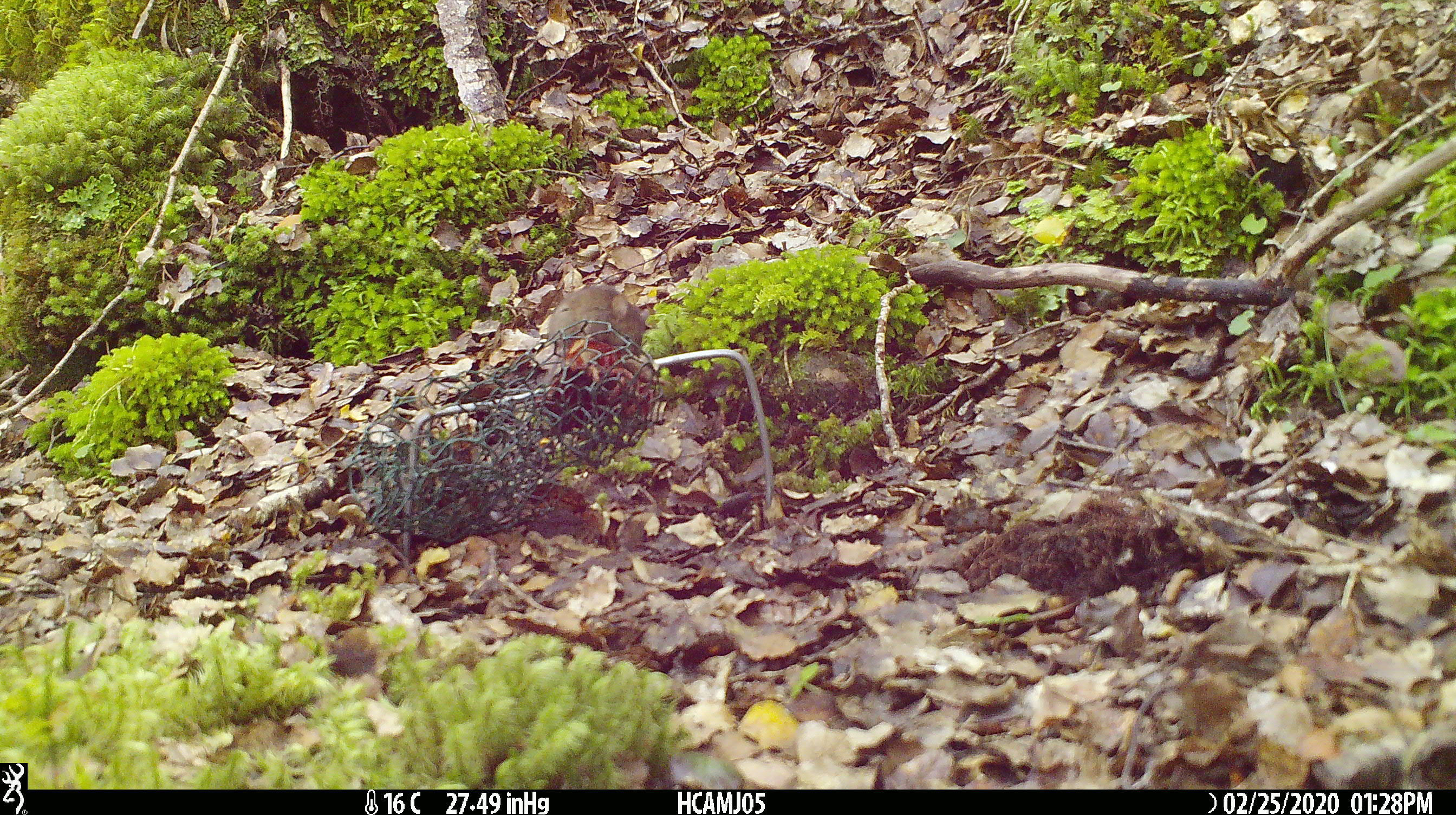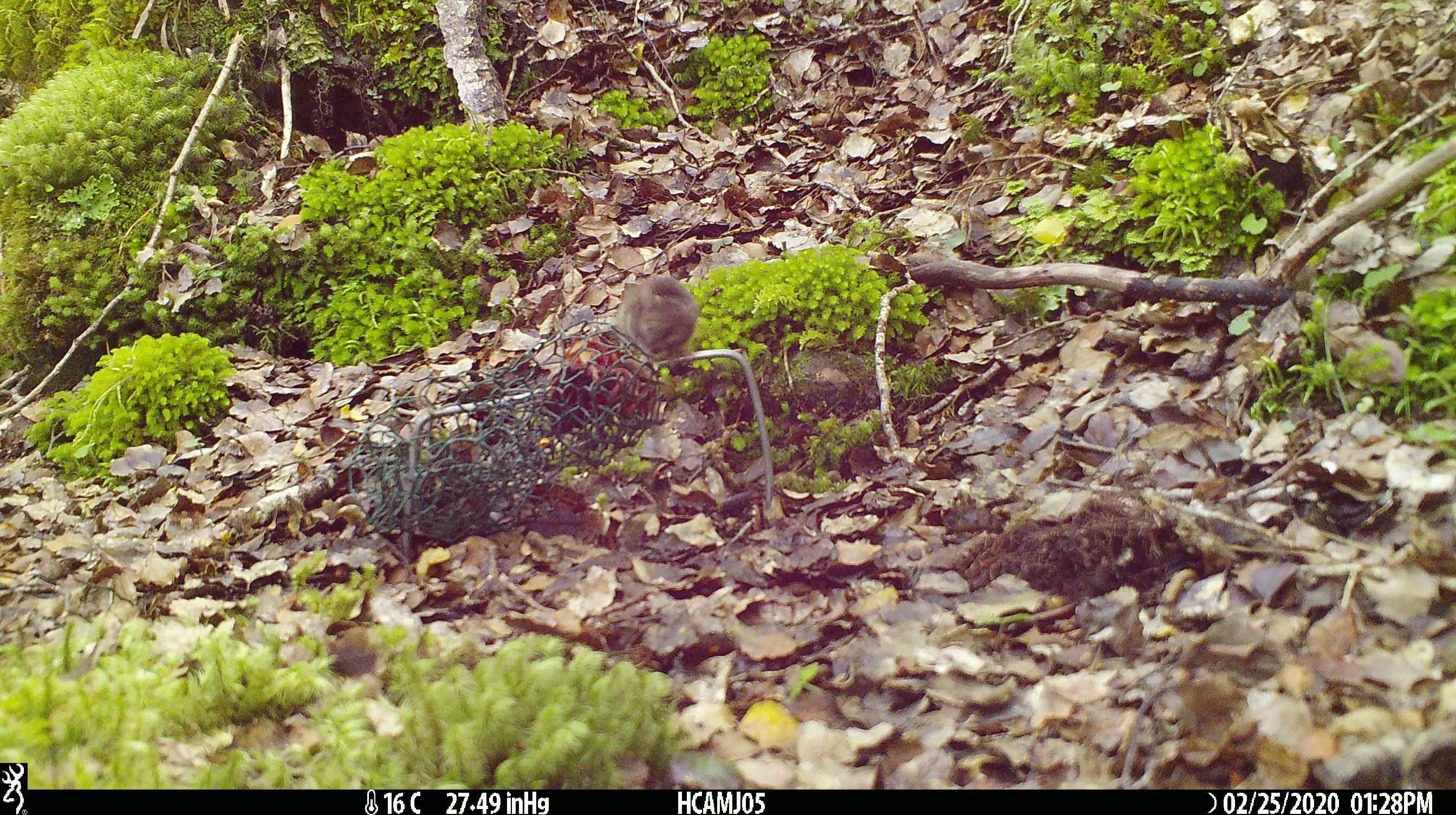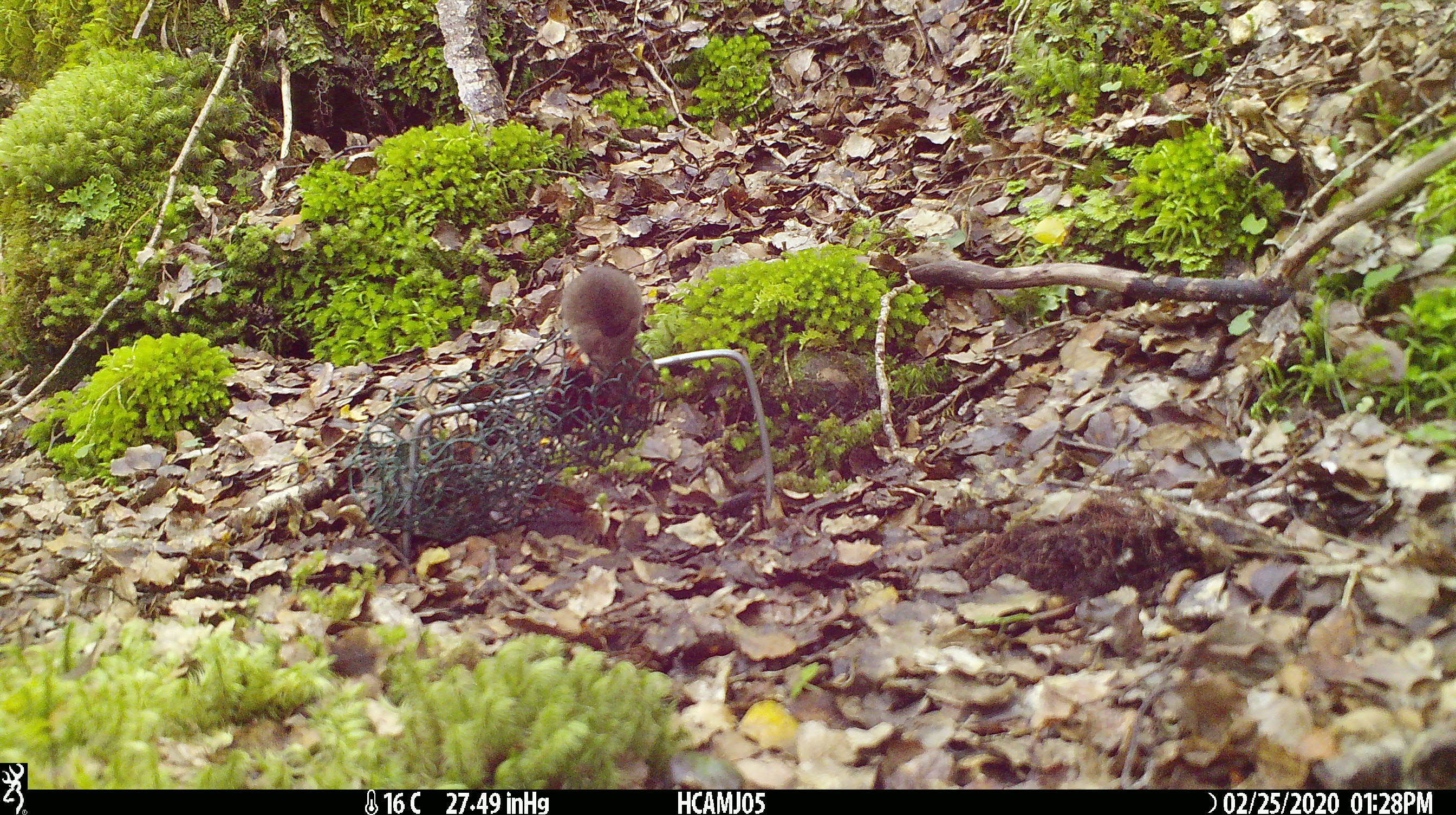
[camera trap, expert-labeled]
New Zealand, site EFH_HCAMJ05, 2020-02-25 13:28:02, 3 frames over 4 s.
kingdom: Animalia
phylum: Chordata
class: Mammalia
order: Rodentia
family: Muridae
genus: Mus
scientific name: Mus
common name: mouse